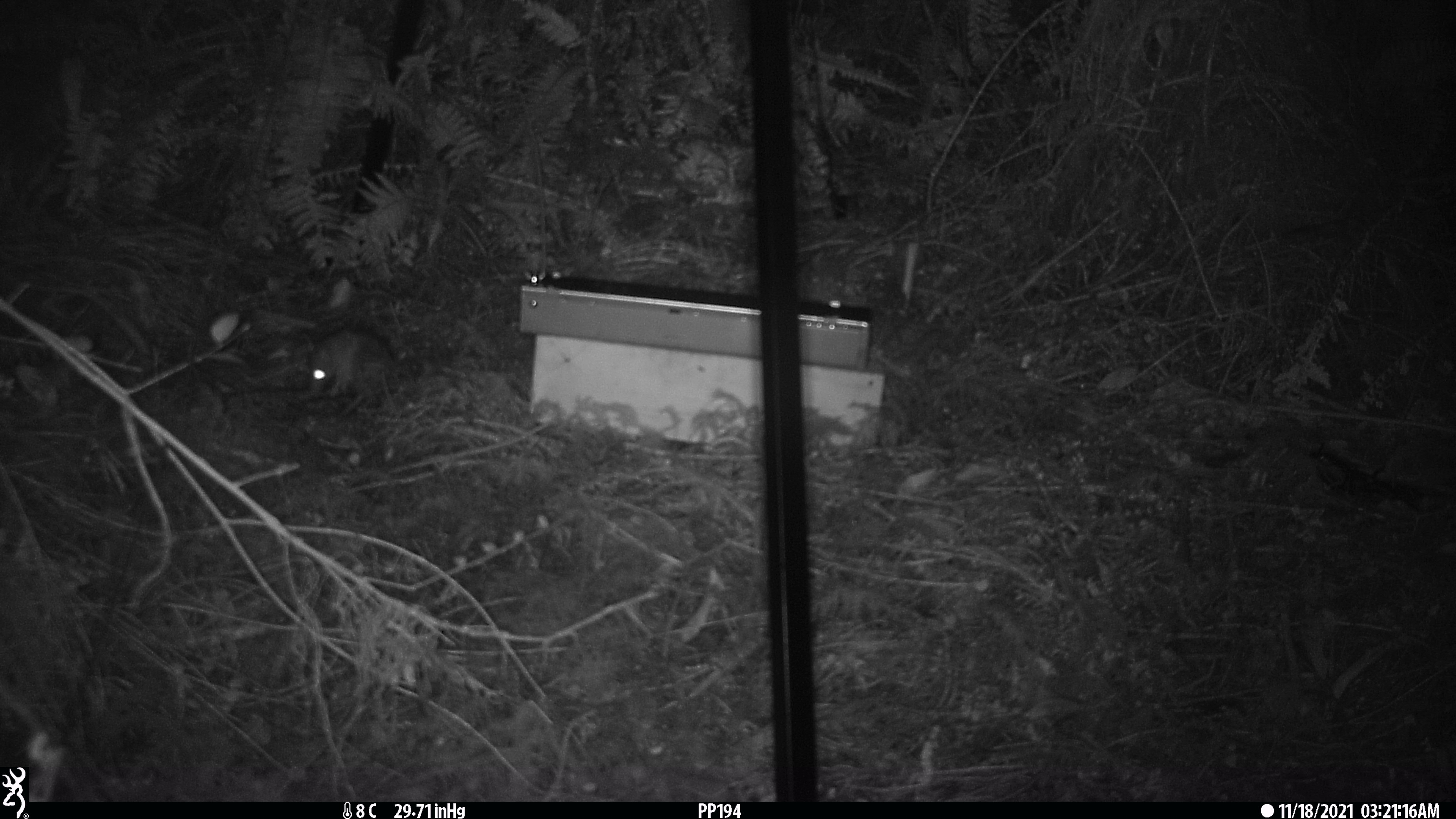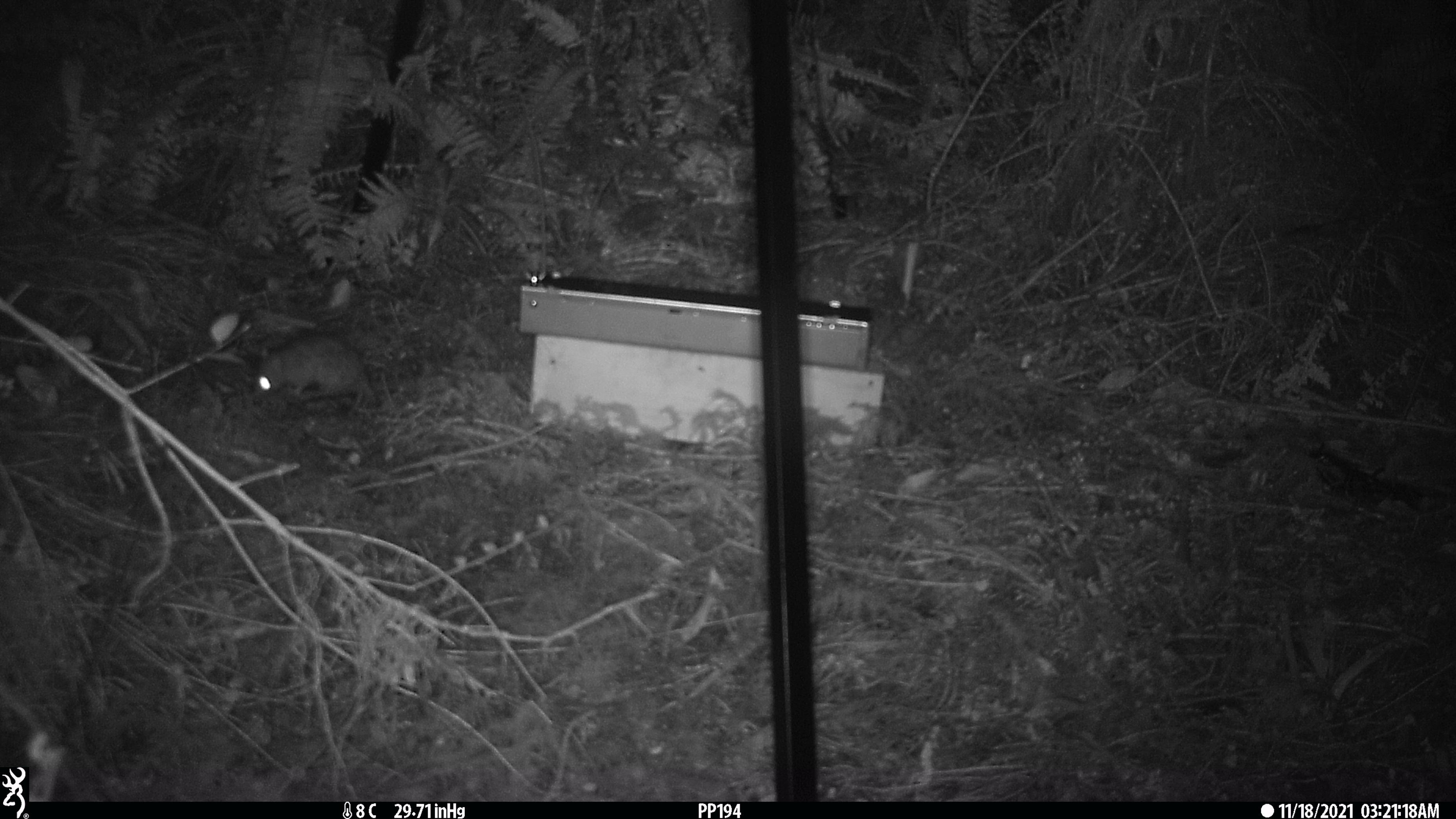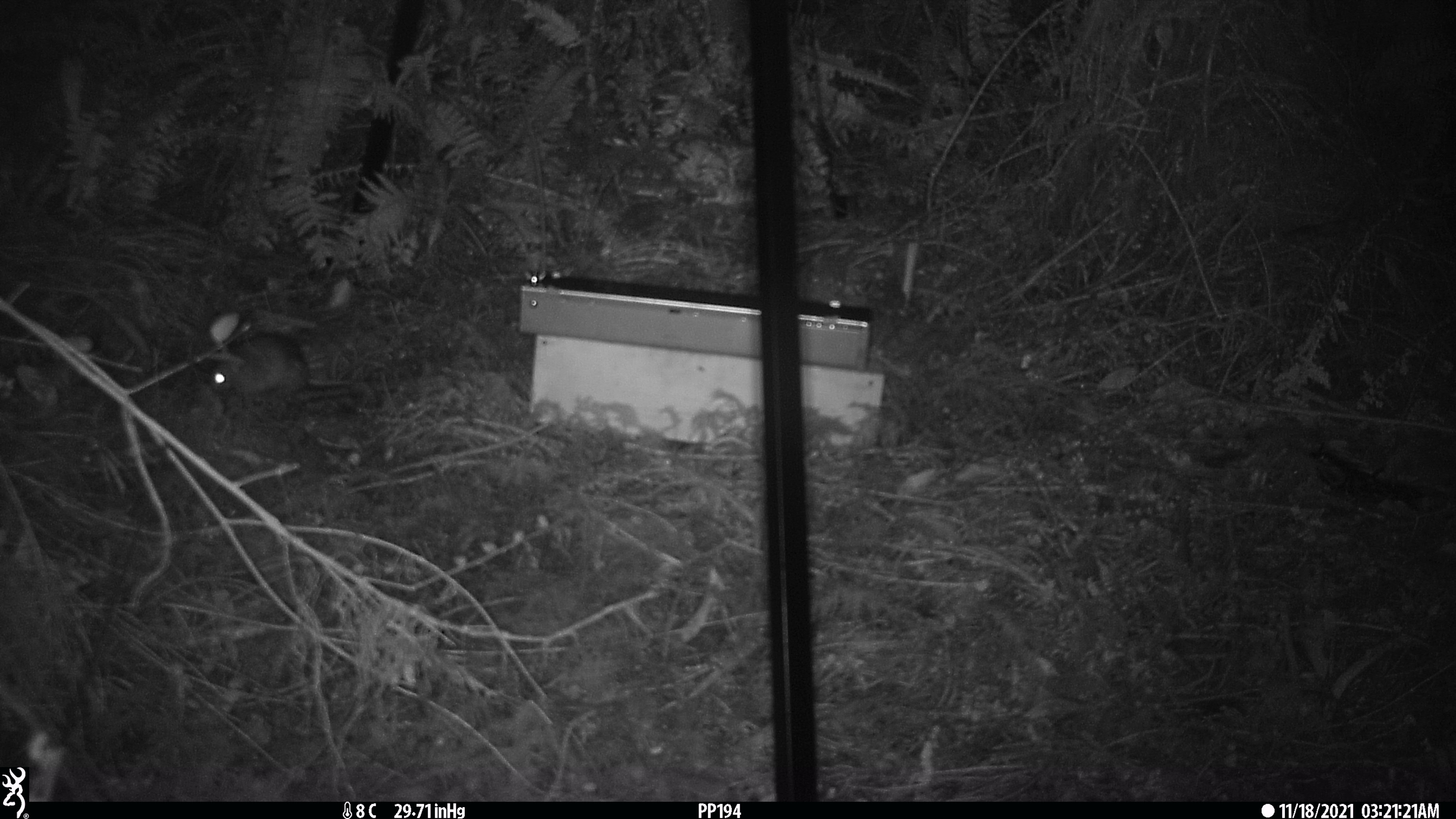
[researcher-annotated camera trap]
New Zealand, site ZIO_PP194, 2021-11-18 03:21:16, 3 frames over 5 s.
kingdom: Animalia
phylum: Chordata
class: Mammalia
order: Rodentia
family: Muridae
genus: Rattus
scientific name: Rattus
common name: rat